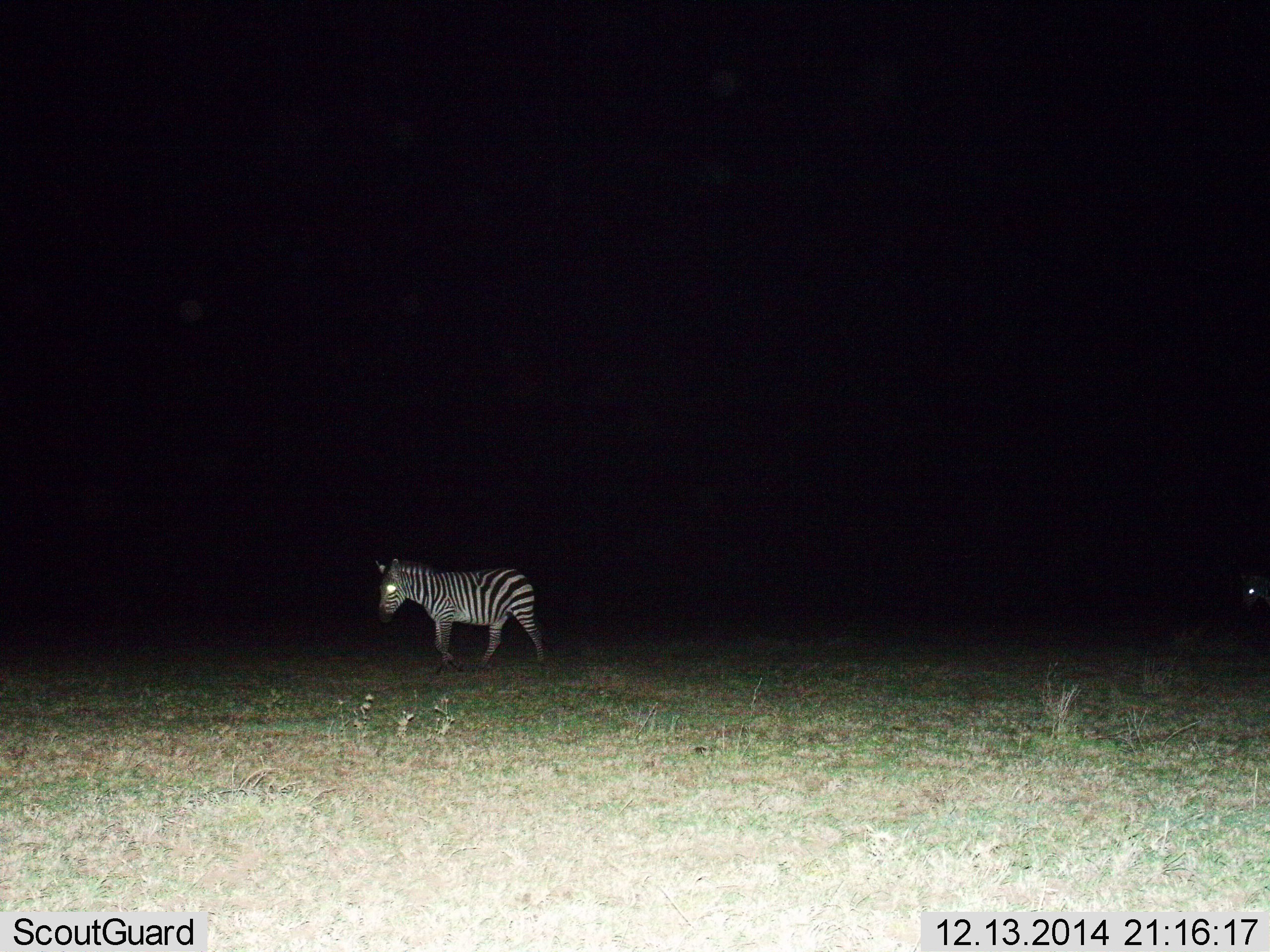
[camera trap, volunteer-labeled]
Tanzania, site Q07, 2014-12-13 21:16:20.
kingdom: Animalia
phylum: Chordata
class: Mammalia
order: Perissodactyla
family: Equidae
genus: Equus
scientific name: Equus quagga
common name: plains zebra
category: zebra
Zebra (plains zebra) (Equus quagga), count 2. Behavior (volunteer vote fractions): standing 30%, resting 0%, moving 70%, interacting 0%. Young present (vote fraction): 0%. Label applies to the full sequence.